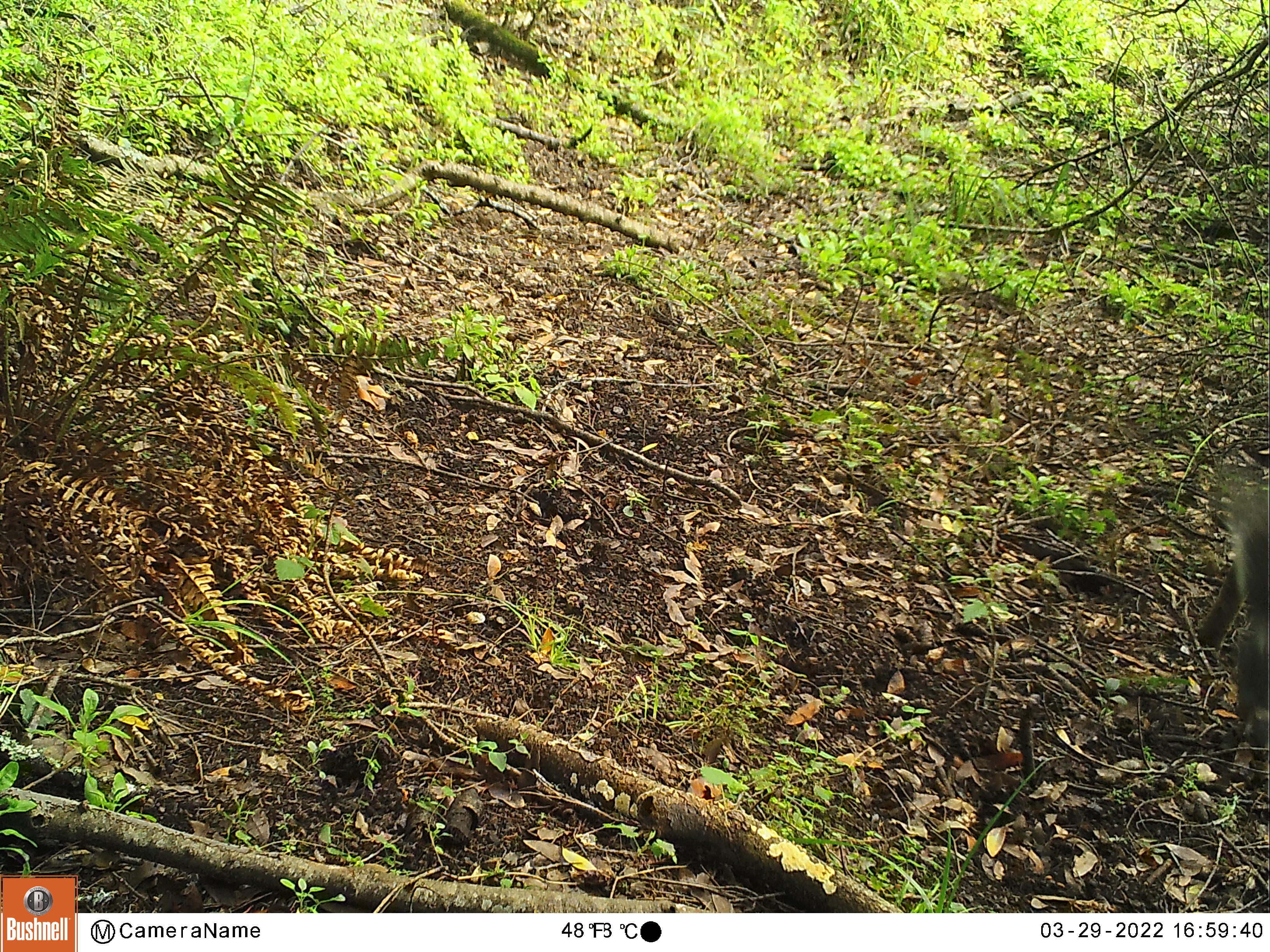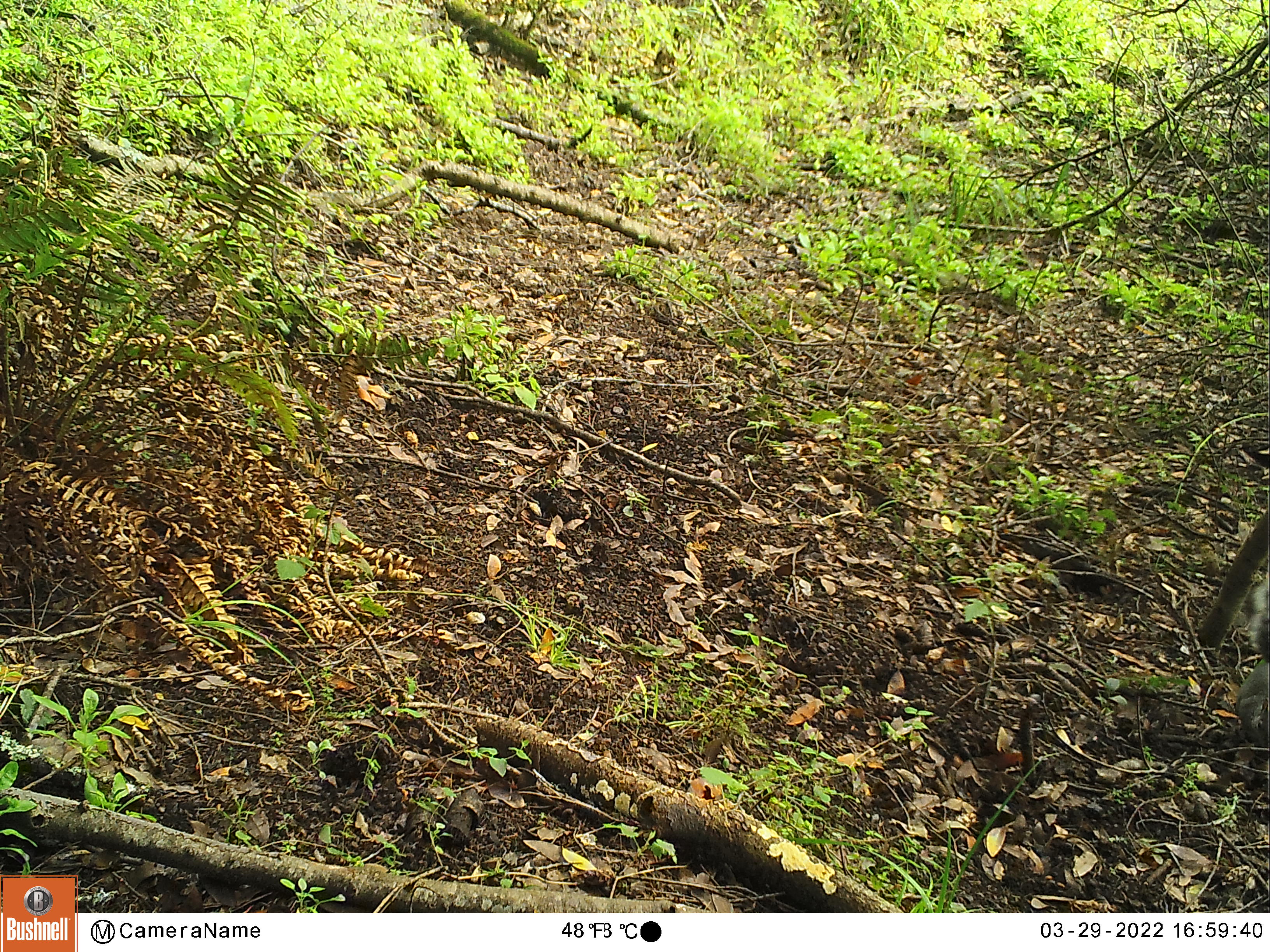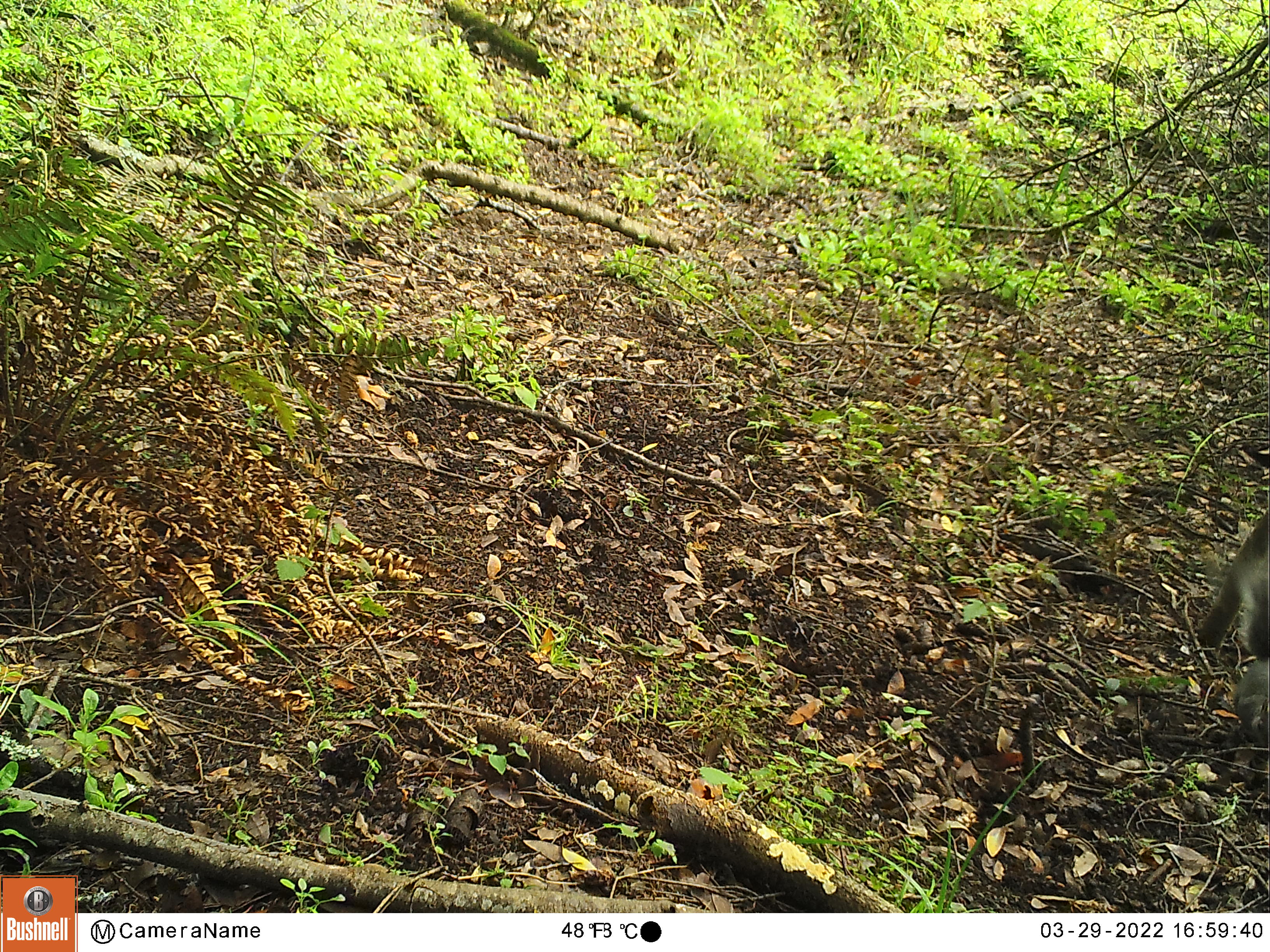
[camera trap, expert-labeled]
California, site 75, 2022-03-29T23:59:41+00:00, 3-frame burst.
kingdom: Animalia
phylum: Chordata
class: Mammalia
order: Rodentia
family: Sciuridae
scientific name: Sciuridae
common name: squirrel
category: unknown squirrel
Unknown squirrel (squirrel) (Sciuridae).